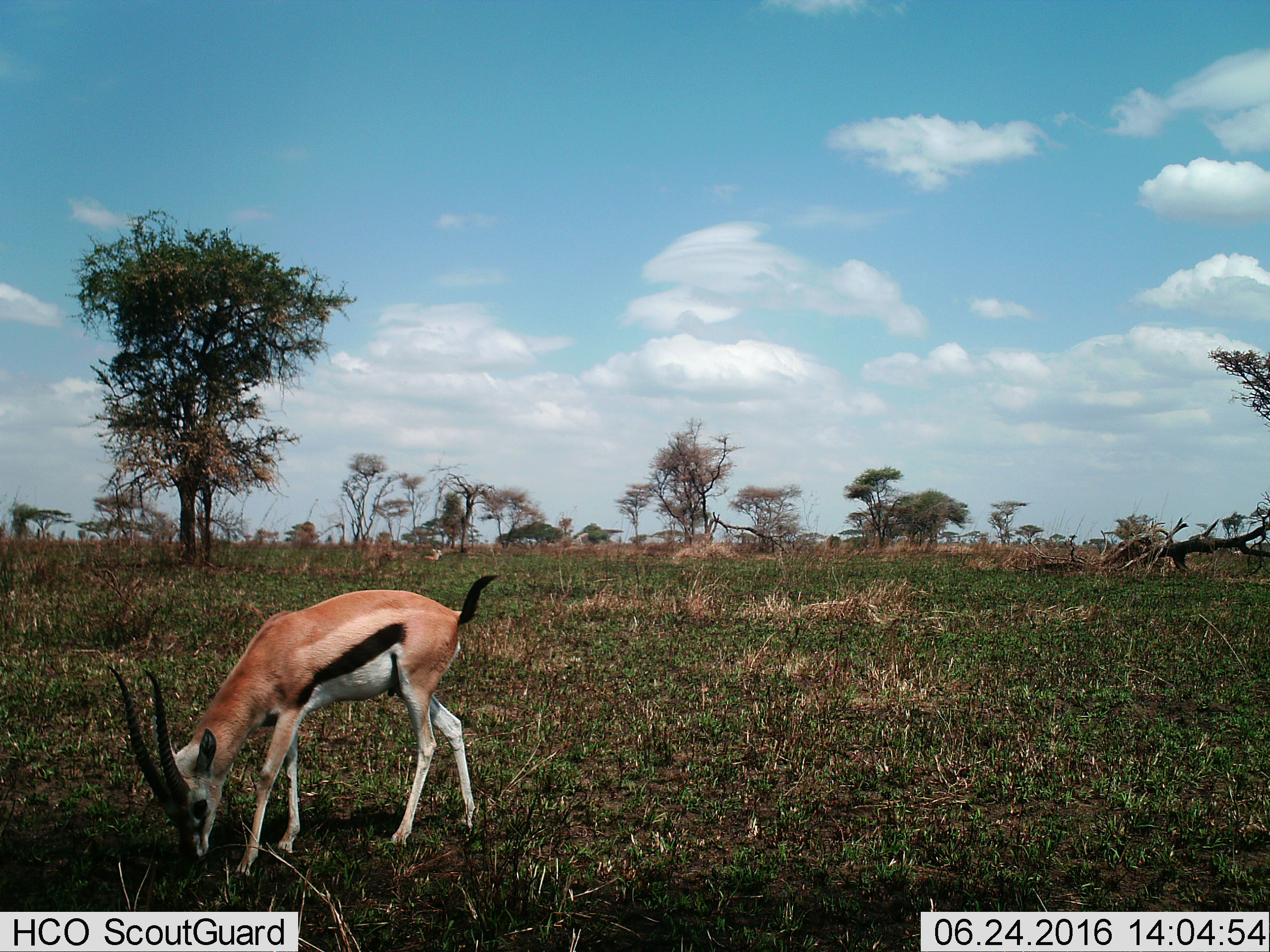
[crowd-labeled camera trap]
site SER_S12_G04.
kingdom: Animalia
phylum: Chordata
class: Mammalia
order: Artiodactyla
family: Bovidae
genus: Eudorcas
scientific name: Eudorcas thomsonii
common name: thomson's gazelle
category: gazellethomsons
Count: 1.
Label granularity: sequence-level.